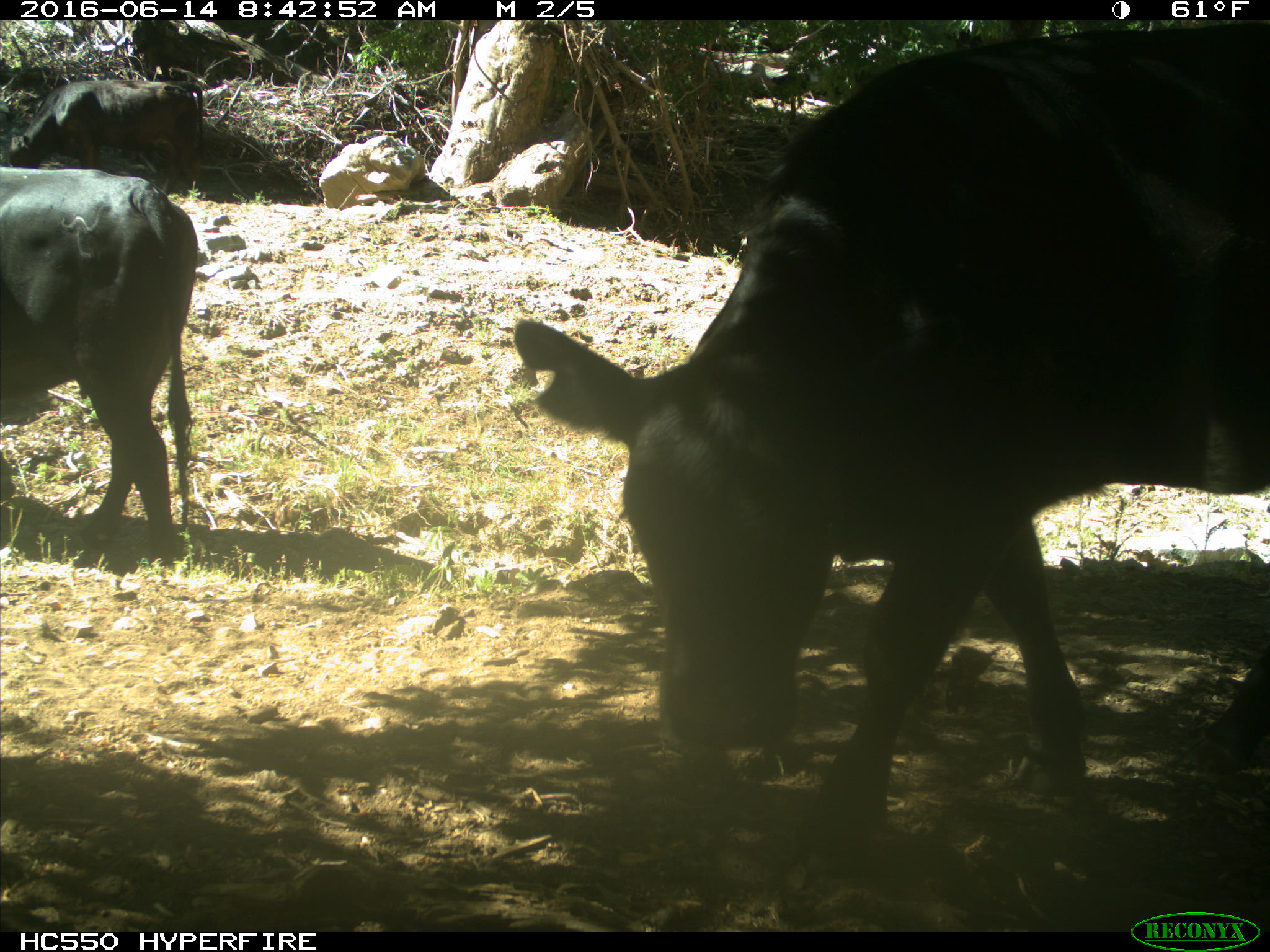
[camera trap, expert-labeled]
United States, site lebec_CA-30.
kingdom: Animalia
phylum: Chordata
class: Mammalia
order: Artiodactyla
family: Bovidae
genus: Bos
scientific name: Bos taurus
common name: domestic cow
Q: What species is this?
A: Bos taurus (domestic cow).